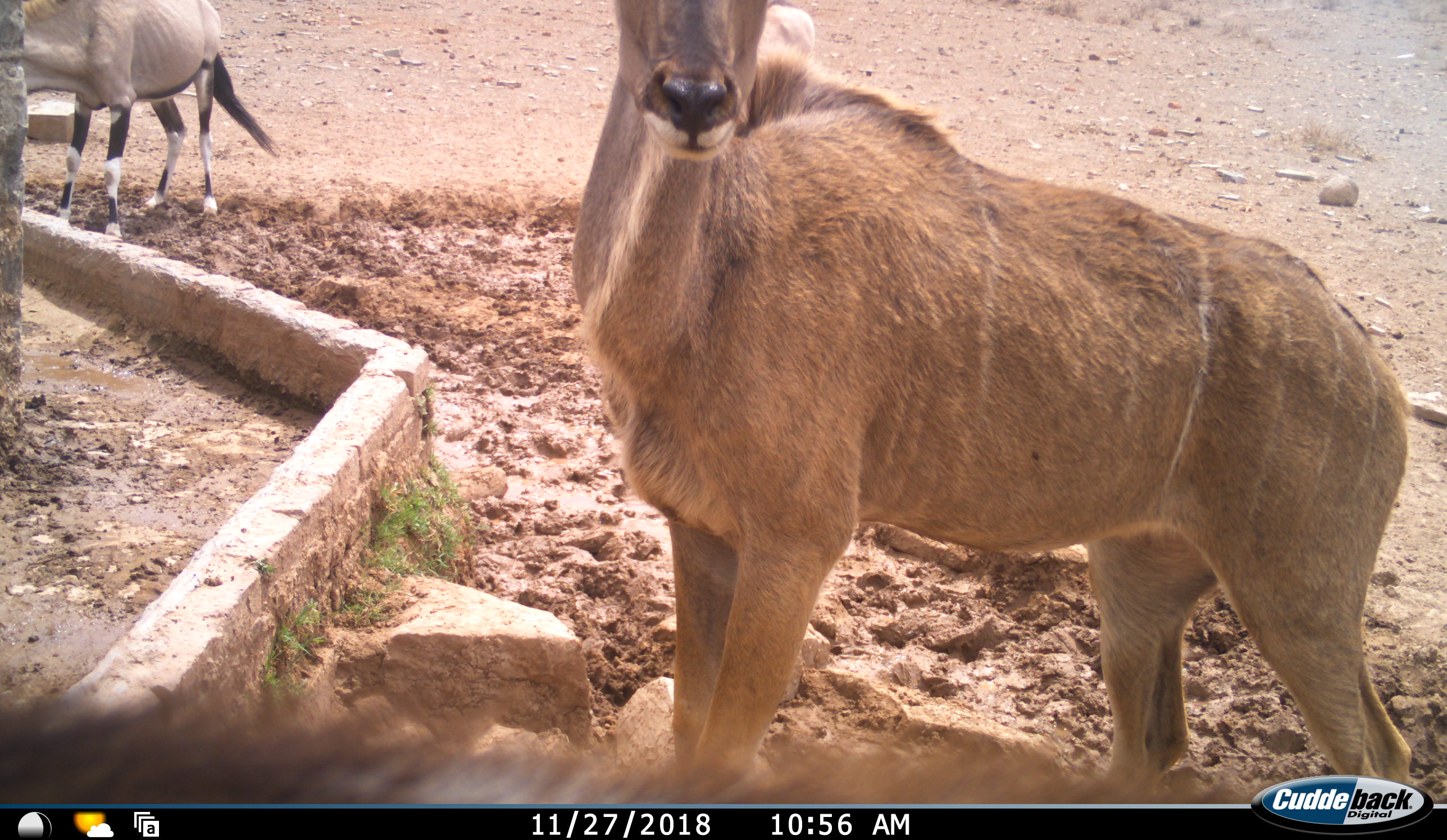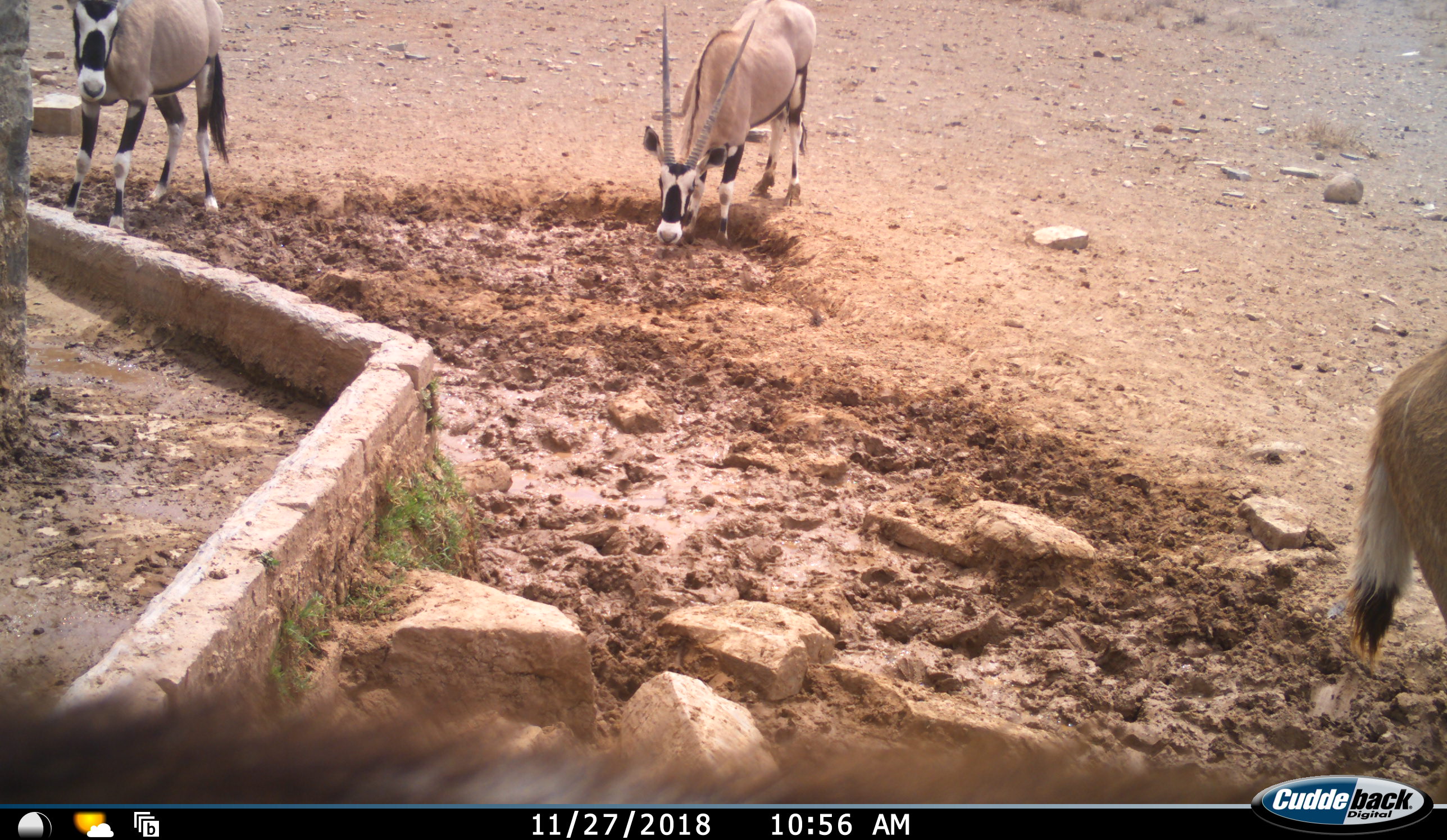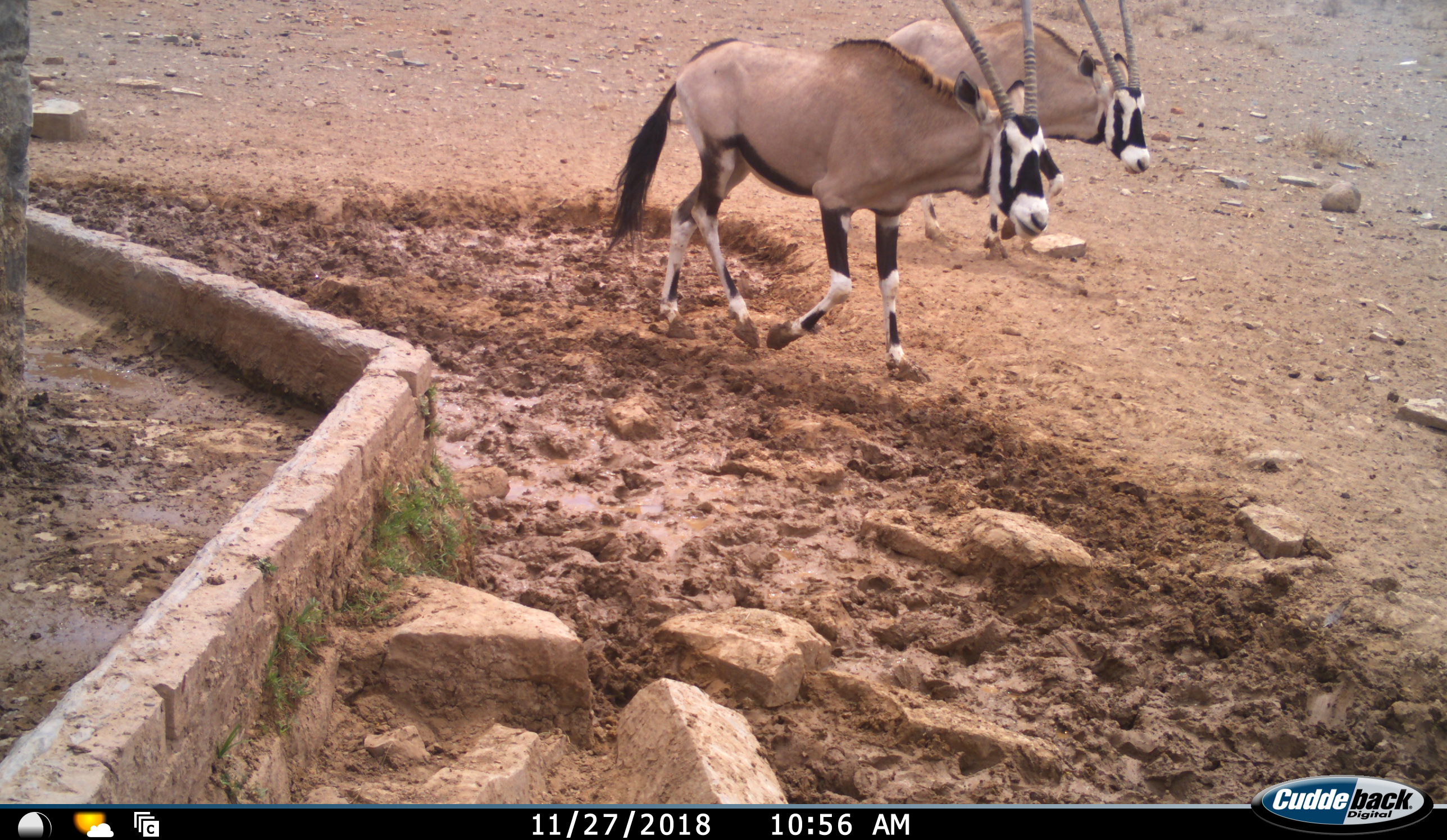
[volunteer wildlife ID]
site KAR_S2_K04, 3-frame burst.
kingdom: Animalia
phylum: Chordata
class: Mammalia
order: Artiodactyla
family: Bovidae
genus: Oryx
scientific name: Oryx gazella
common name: gemsbok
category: oryx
Oryx (gemsbok) (Oryx gazella), count 2. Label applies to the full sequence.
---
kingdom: Animalia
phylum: Chordata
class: Mammalia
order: Artiodactyla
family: Bovidae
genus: Tragelaphus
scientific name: Tragelaphus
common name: kudu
Kudu (Tragelaphus), count 1. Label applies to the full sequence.